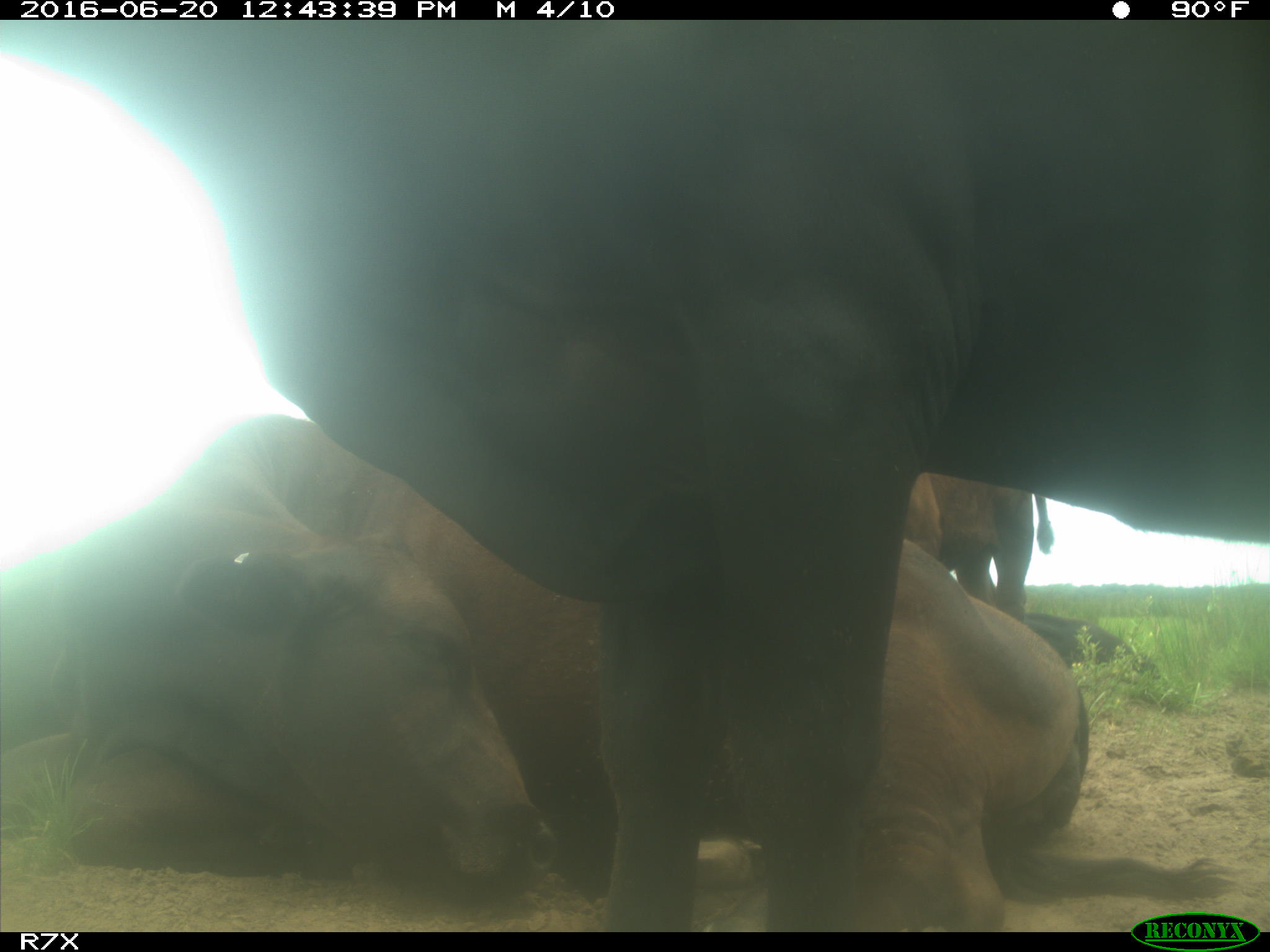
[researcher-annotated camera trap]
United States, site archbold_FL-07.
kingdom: Animalia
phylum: Chordata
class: Mammalia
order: Artiodactyla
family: Bovidae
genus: Bos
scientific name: Bos taurus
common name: domestic cow